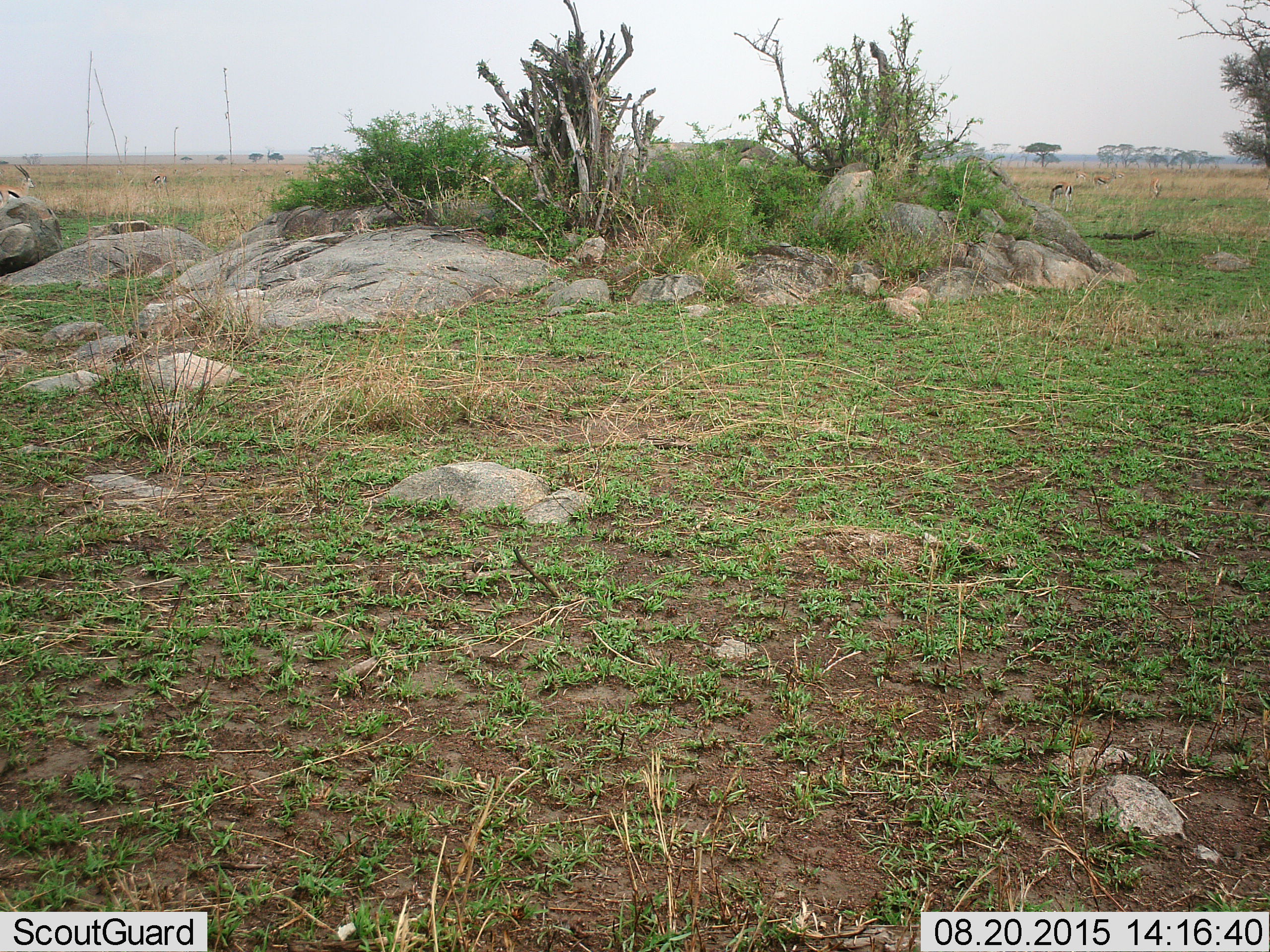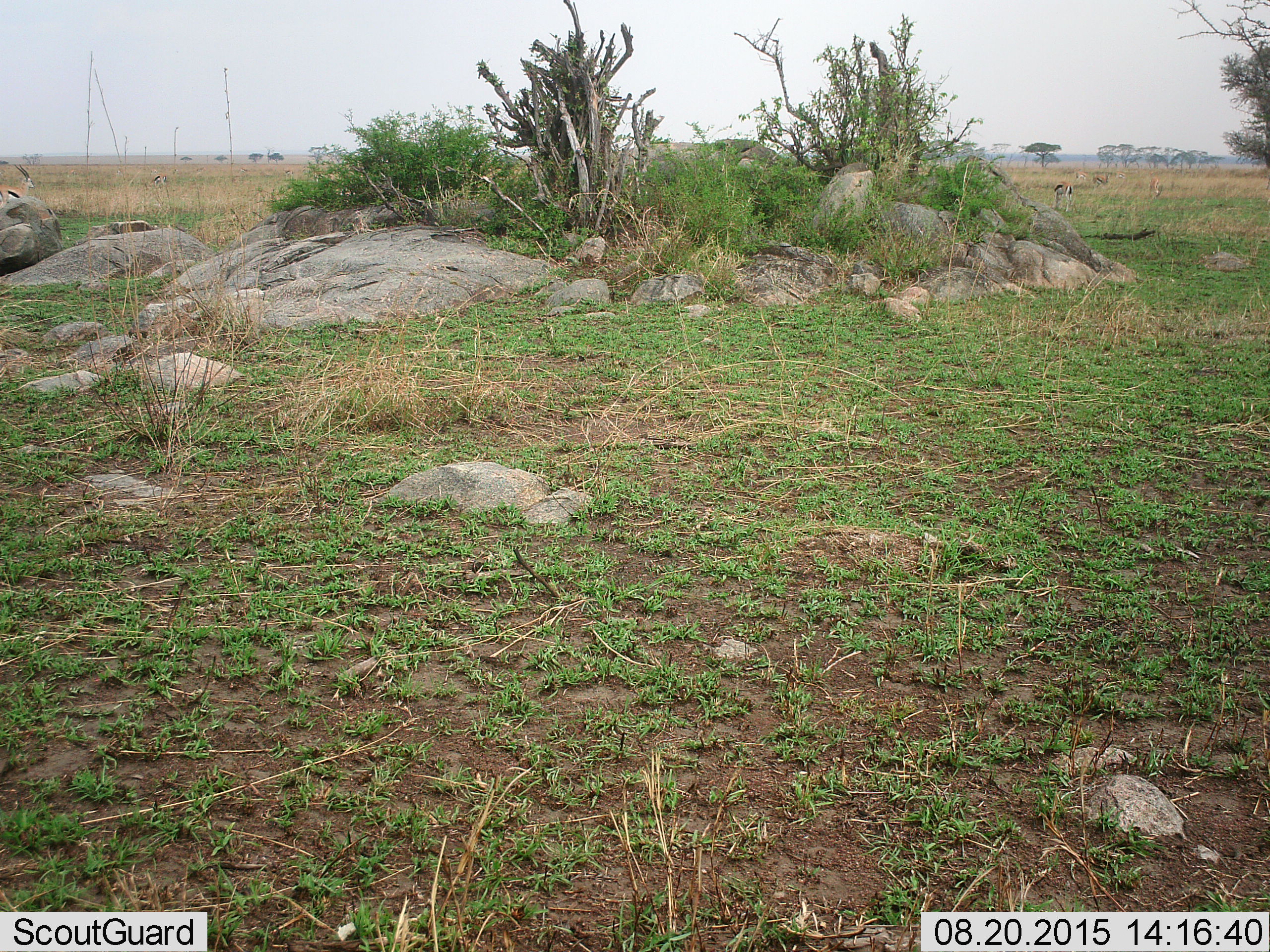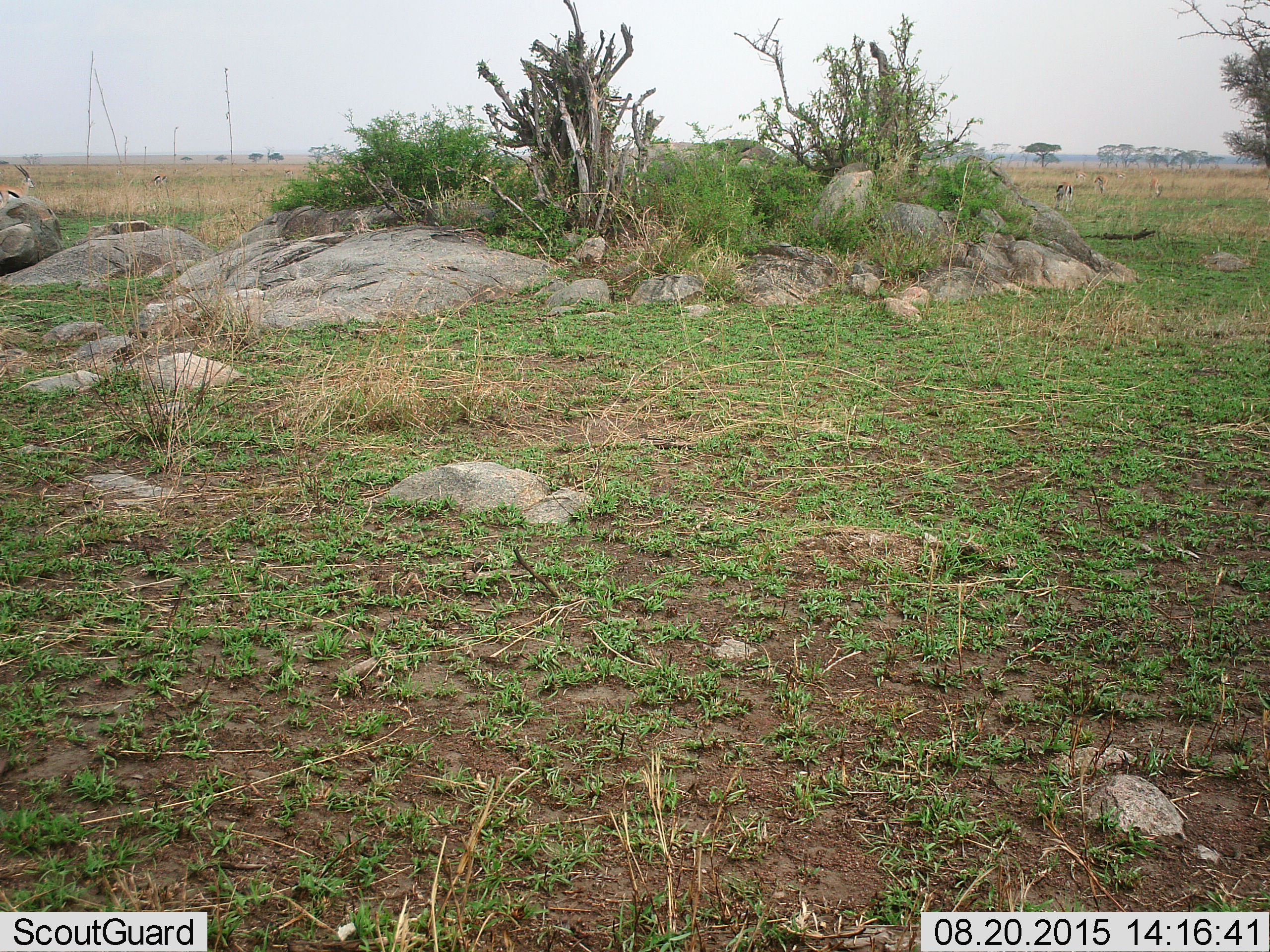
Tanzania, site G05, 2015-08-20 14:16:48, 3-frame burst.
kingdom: Animalia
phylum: Chordata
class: Mammalia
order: Artiodactyla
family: Bovidae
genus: Eudorcas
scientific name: Eudorcas thomsonii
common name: thomson's gazelle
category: gazellethomsons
Gazellethomsons (thomson's gazelle) (Eudorcas thomsonii), count 10. Behavior (volunteer vote fractions): standing 75%, resting 0%, moving 38%, interacting 0%. Young present (vote fraction): 0%. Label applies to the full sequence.